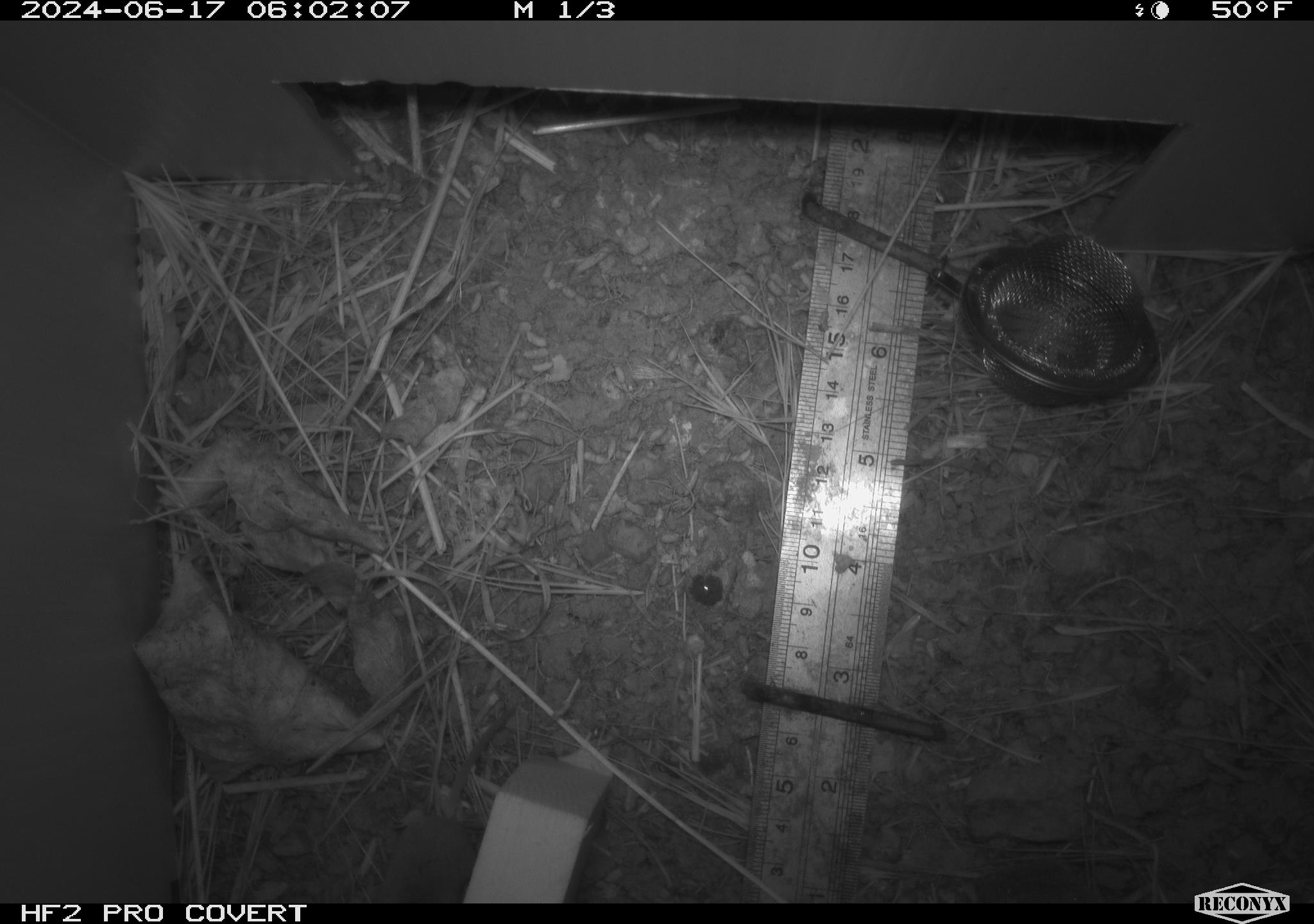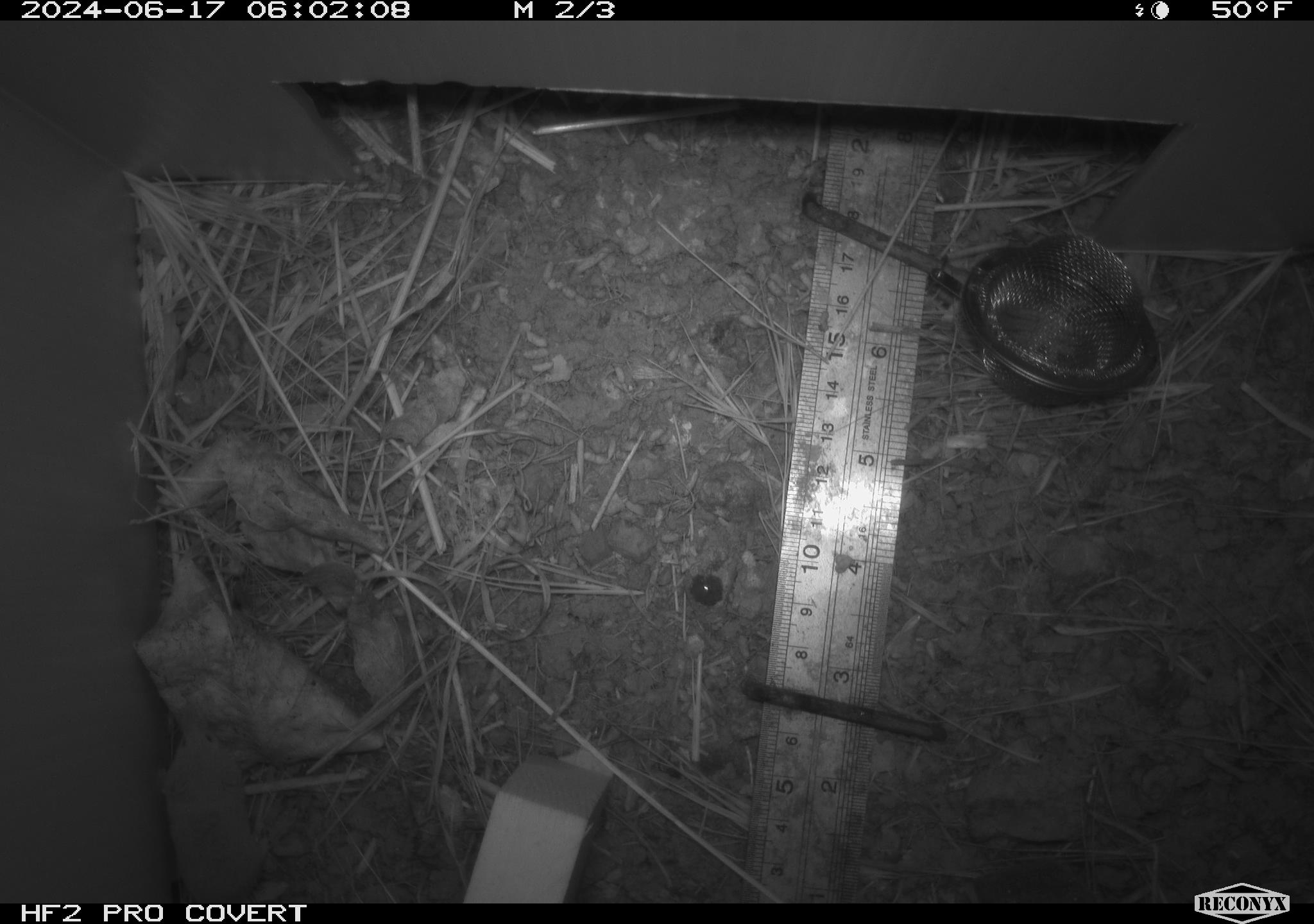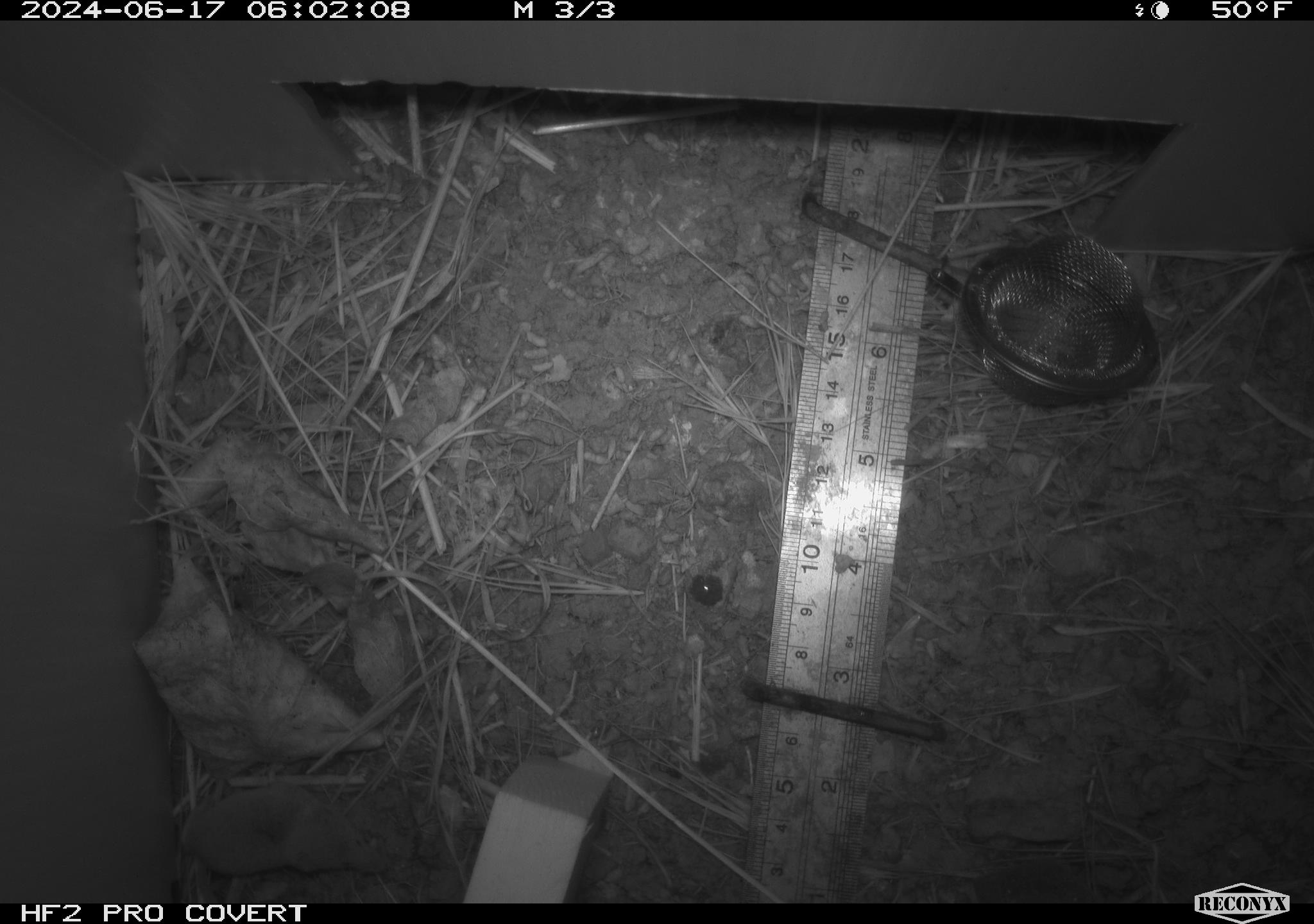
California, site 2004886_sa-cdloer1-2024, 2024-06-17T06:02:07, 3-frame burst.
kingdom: Animalia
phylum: Chordata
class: Mammalia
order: Eulipotyphla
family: Soricidae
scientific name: Soricidae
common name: shrews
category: soricidae family